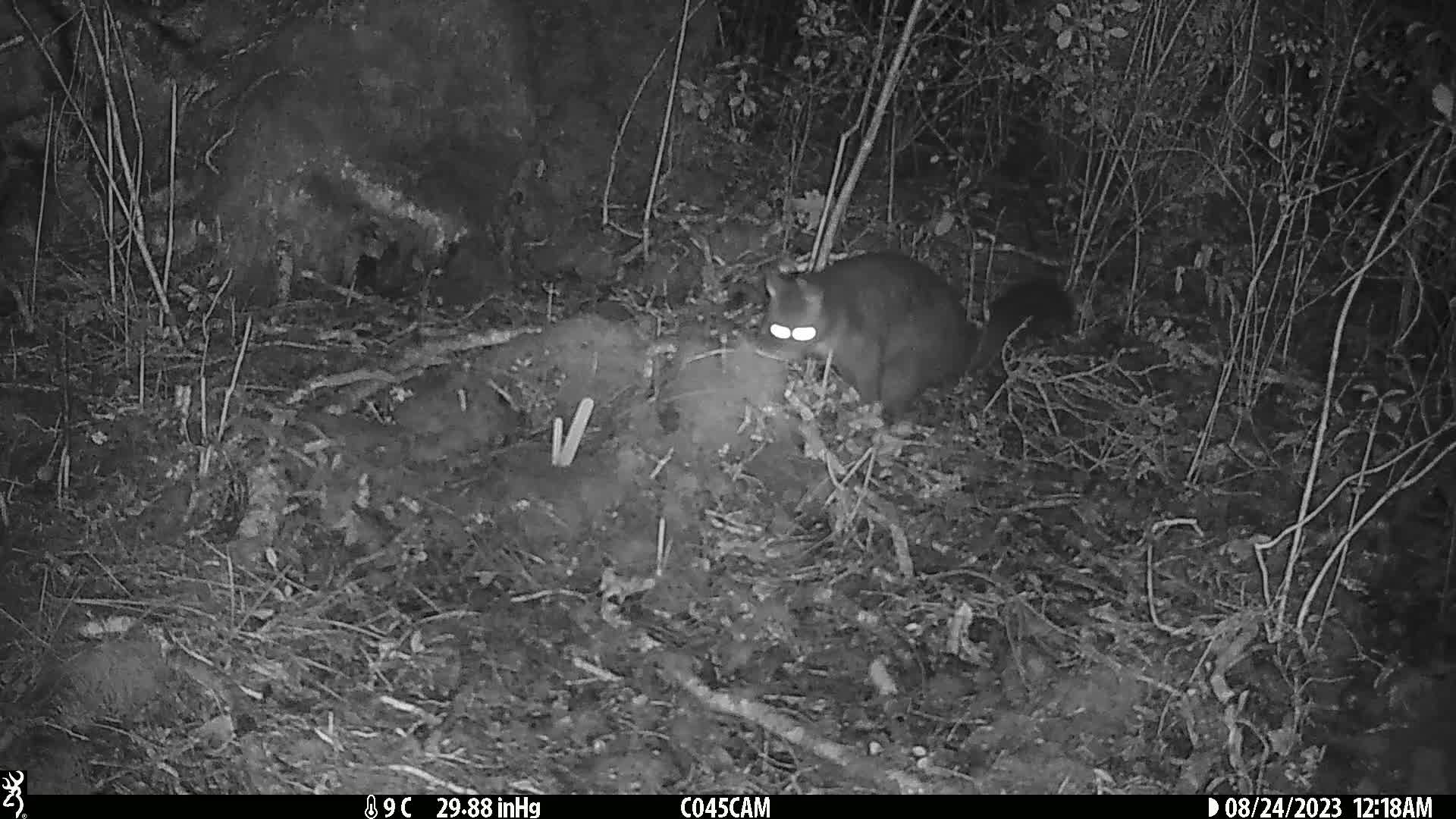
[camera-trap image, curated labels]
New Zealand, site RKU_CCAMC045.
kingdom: Animalia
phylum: Chordata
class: Mammalia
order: Diprotodontia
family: Phalangeridae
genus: Trichosurus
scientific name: Trichosurus vulpecula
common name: common brushtail possum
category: possum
Possum (common brushtail possum) (Trichosurus vulpecula).